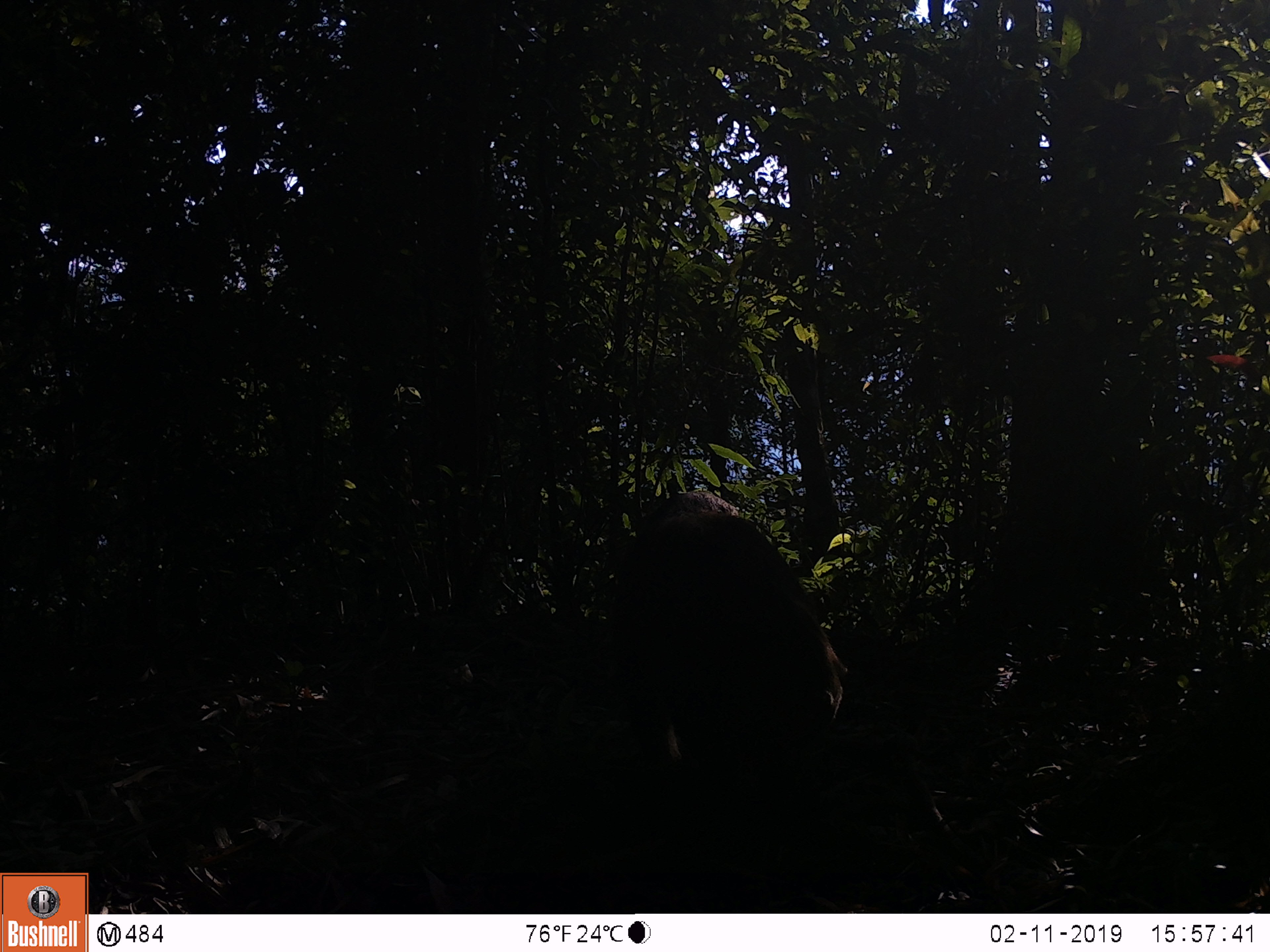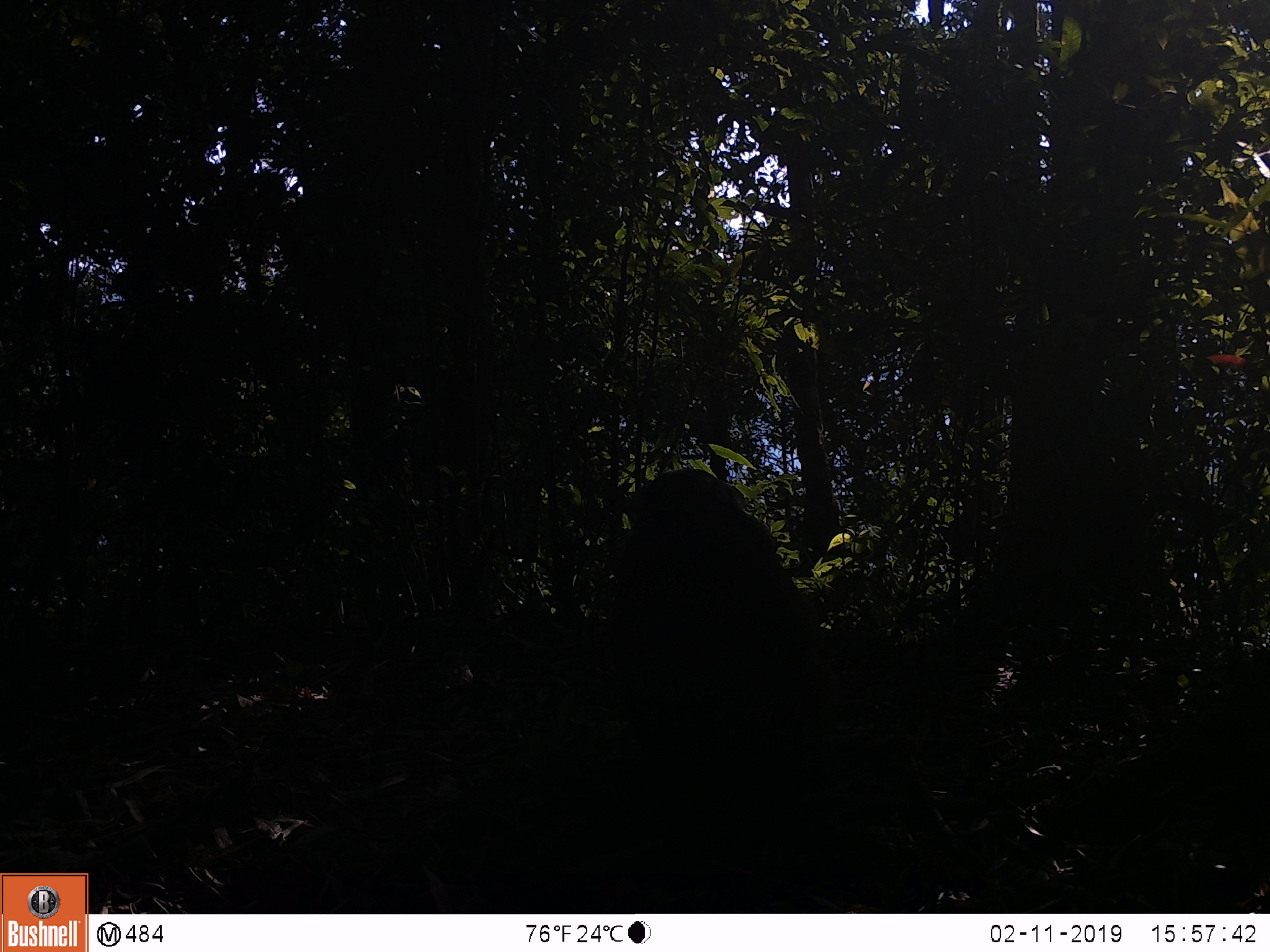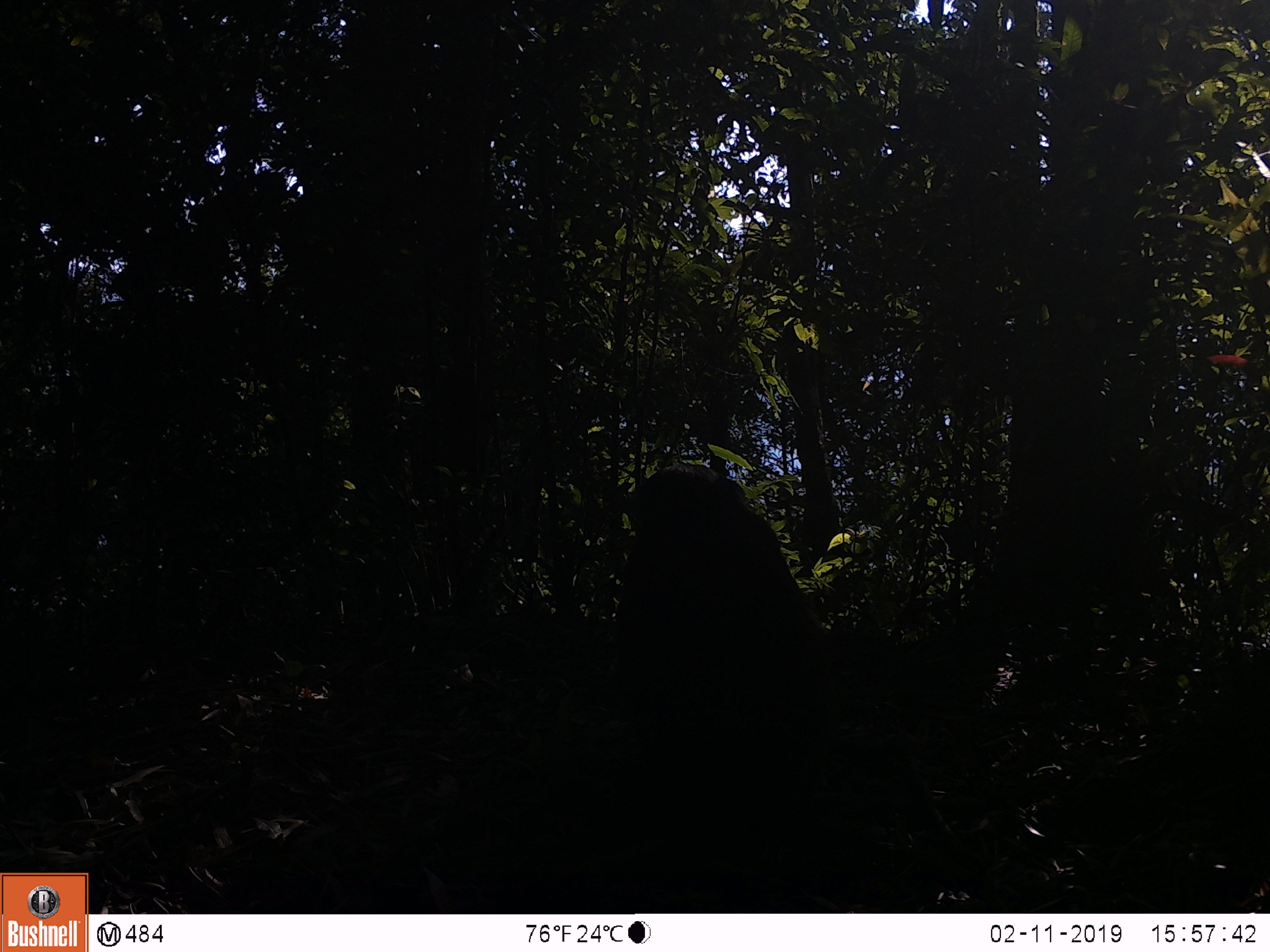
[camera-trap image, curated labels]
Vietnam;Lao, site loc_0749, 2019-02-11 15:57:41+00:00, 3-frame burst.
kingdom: Animalia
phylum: Chordata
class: Mammalia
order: Primates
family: Cercopithecidae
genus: Macaca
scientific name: Macaca arctoides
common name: stump-tailed macaque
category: stump tailed macaque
Stump tailed macaque (stump-tailed macaque) (Macaca arctoides). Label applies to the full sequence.